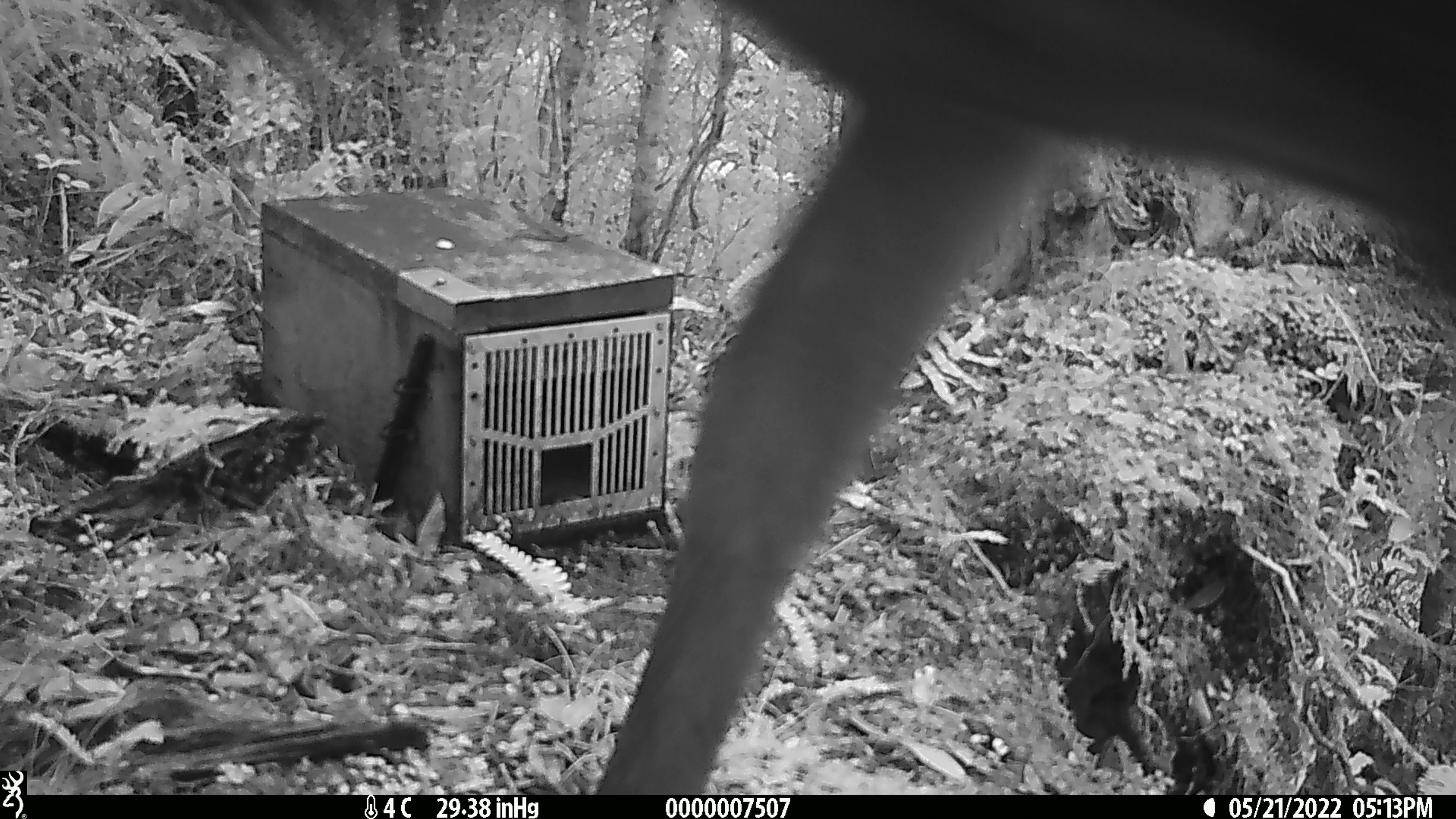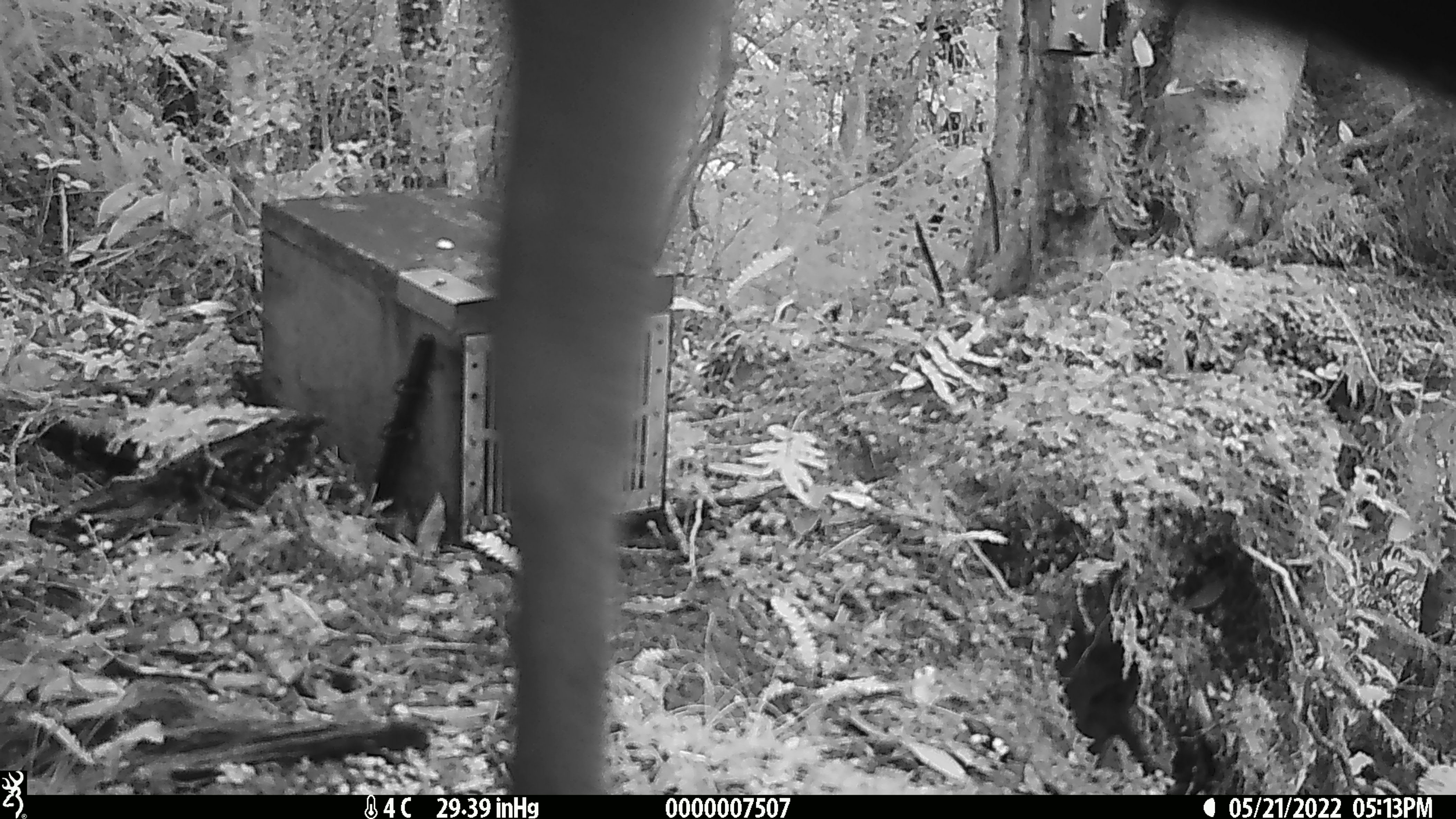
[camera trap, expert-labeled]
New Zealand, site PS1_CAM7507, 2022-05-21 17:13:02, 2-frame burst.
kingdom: Animalia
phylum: Chordata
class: Mammalia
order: Artiodactyla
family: Cervidae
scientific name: Cervidae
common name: deer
Deer (Cervidae).